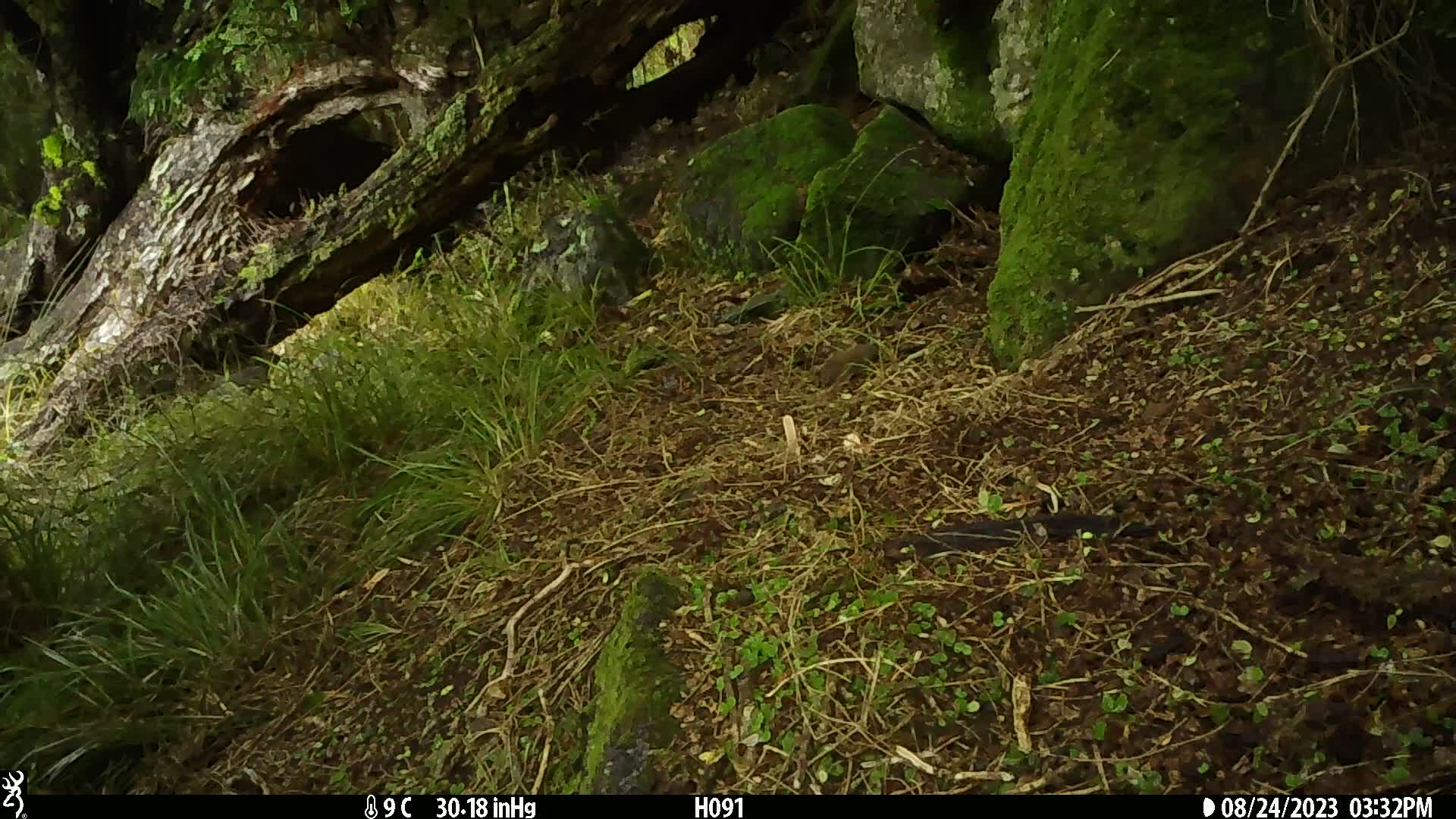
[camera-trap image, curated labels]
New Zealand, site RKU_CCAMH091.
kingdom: Animalia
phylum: Chordata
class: Aves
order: Passeriformes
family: Prunellidae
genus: Prunella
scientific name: Prunella modularis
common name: dunnock